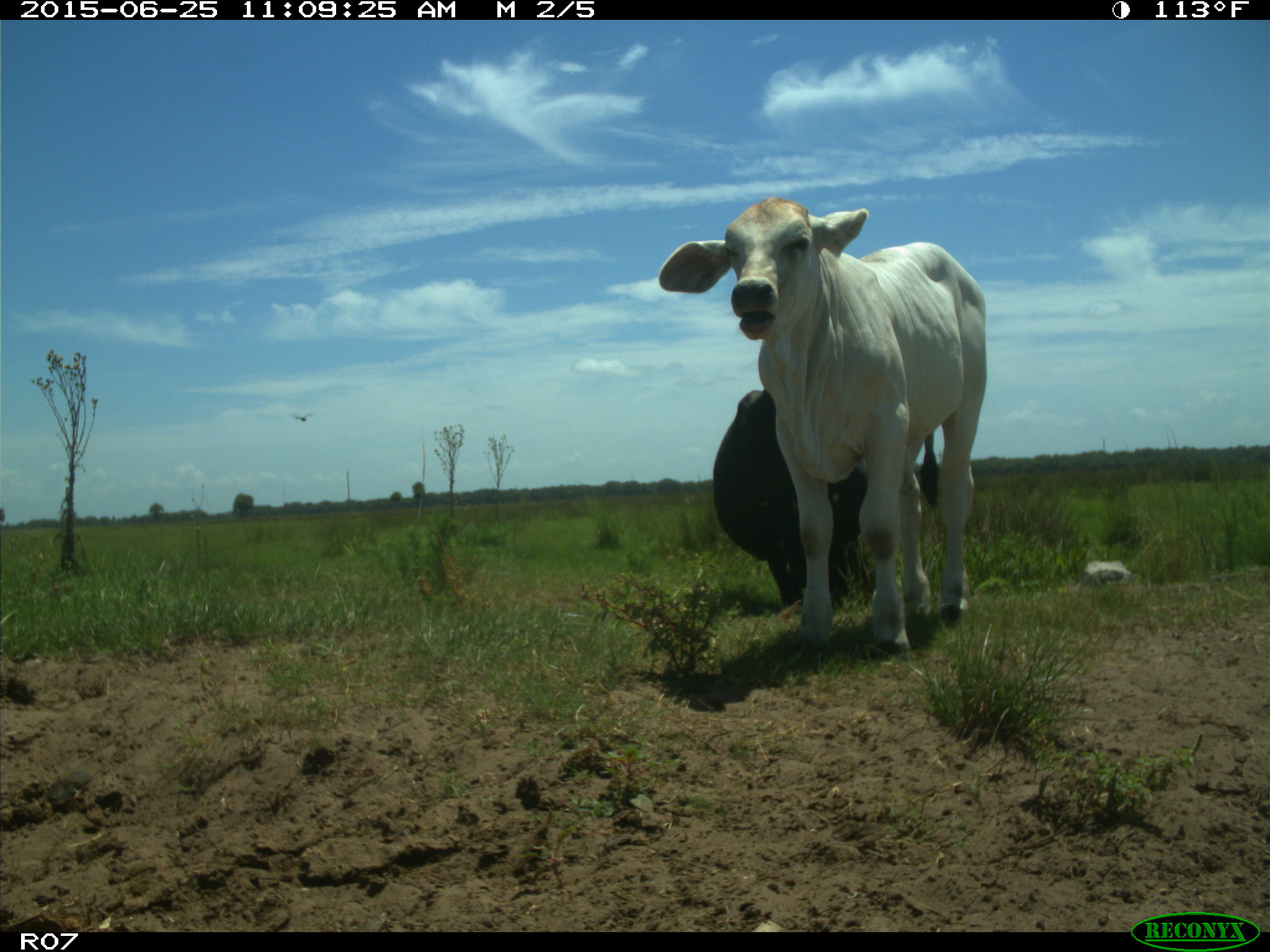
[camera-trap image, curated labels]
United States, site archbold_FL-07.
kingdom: Animalia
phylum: Chordata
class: Mammalia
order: Artiodactyla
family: Bovidae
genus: Bos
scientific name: Bos taurus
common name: domestic cow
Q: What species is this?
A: Bos taurus (domestic cow).